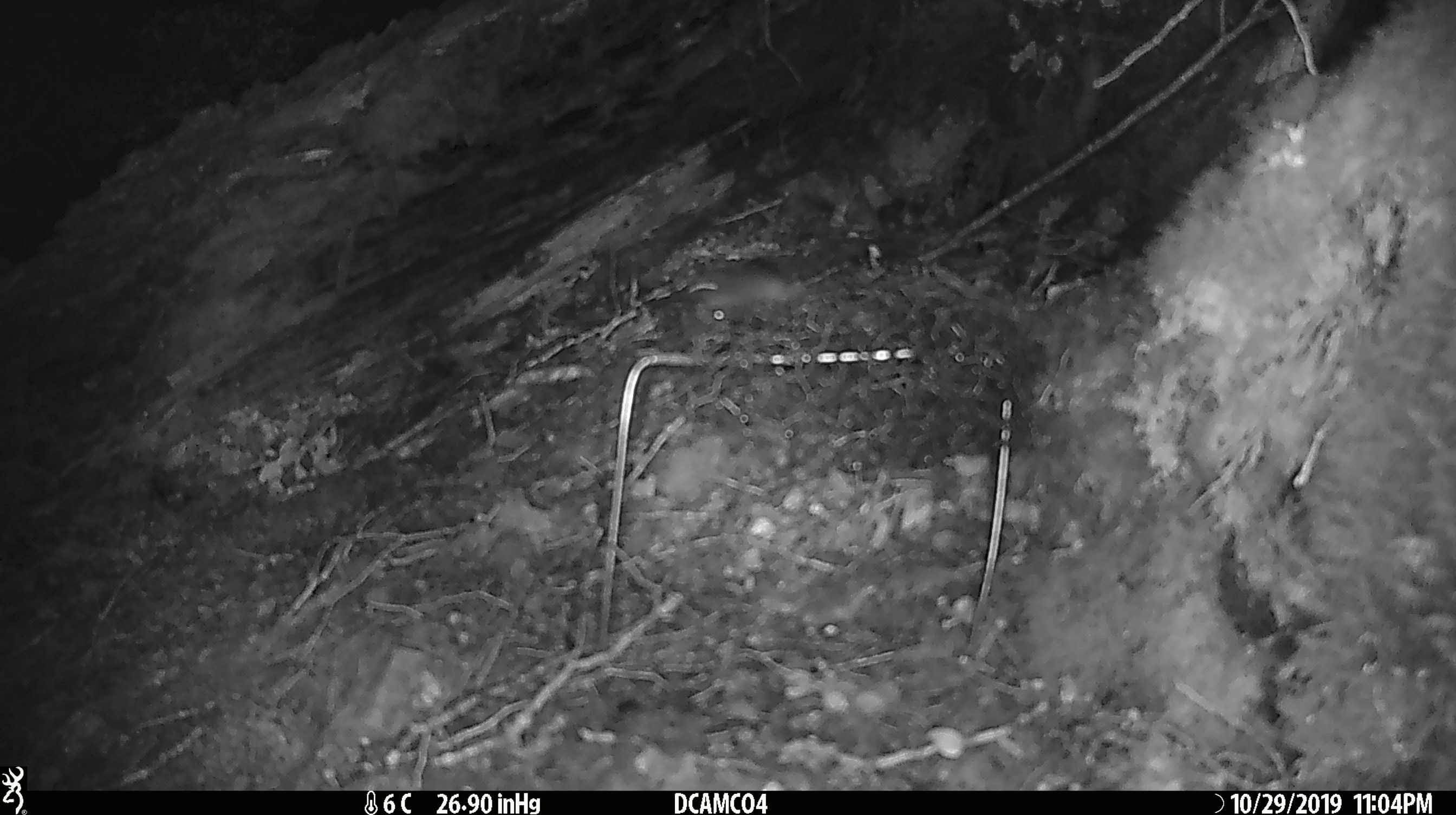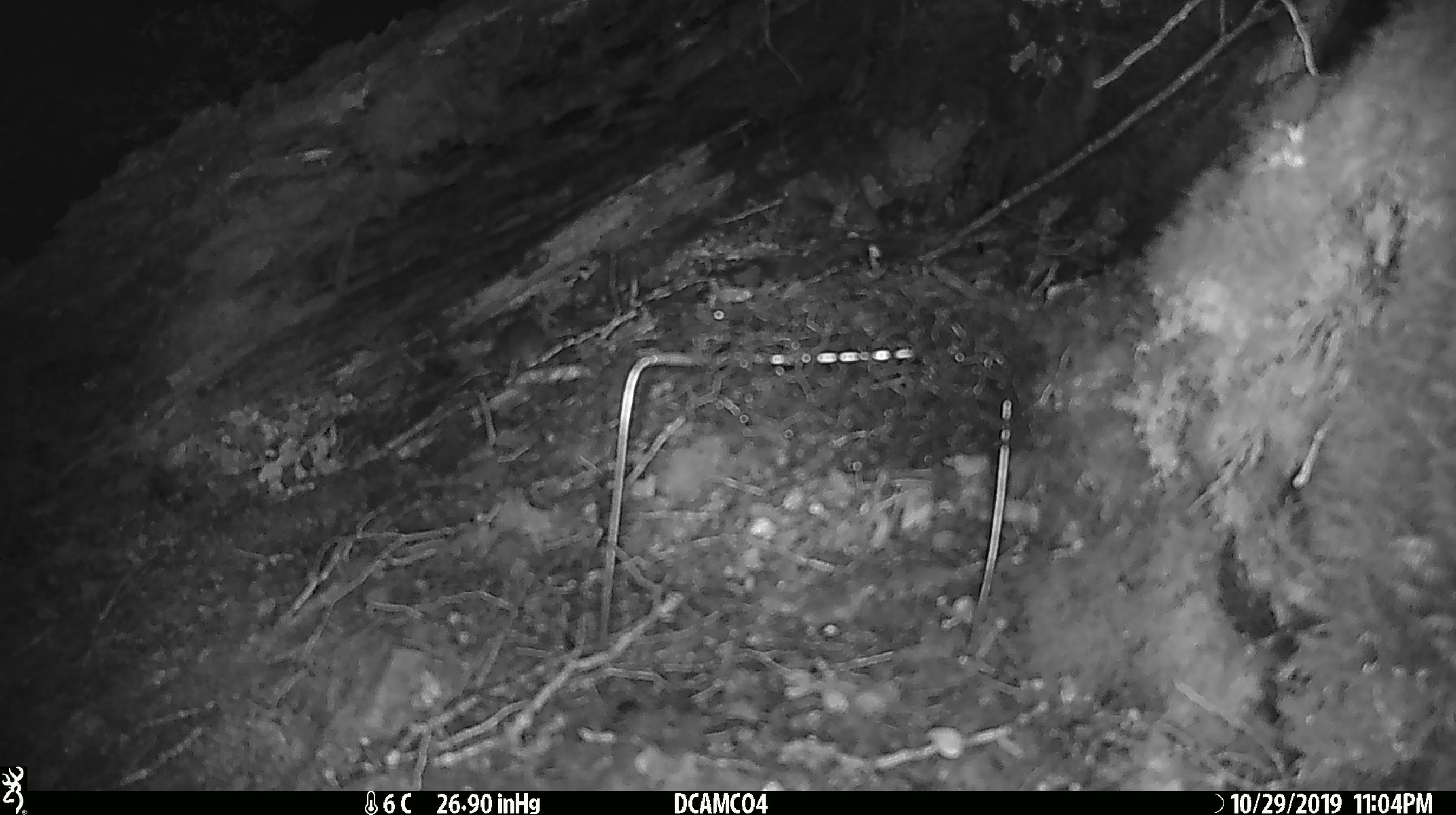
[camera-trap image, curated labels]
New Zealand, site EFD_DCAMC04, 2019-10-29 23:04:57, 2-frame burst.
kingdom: Animalia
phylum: Chordata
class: Mammalia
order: Rodentia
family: Muridae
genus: Mus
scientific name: Mus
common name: mouse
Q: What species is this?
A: Mouse (Mus).